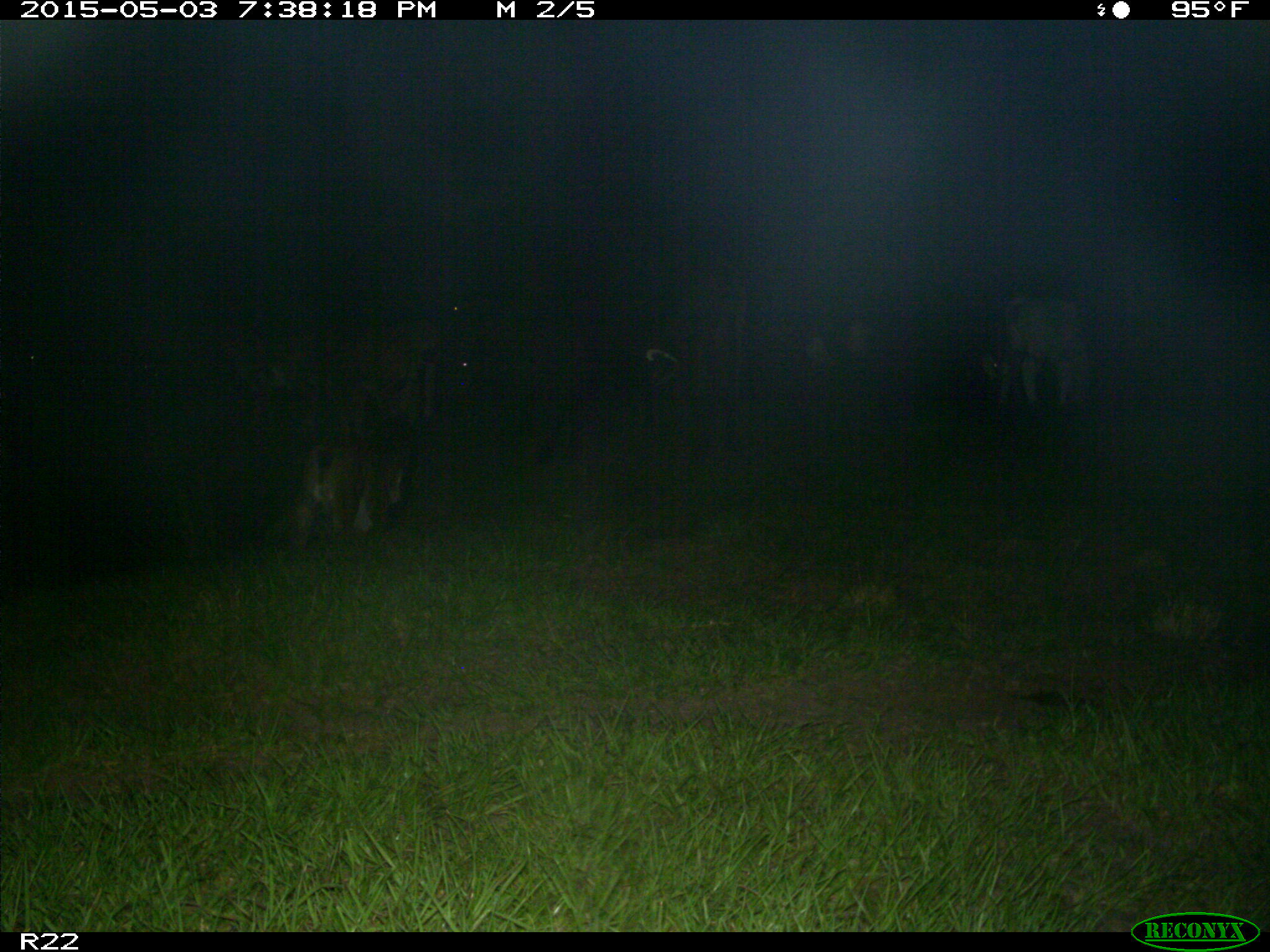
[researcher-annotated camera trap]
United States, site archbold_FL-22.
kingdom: Animalia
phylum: Chordata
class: Mammalia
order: Artiodactyla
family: Bovidae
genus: Bos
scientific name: Bos taurus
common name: domestic cow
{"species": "Bos taurus (domestic cow)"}